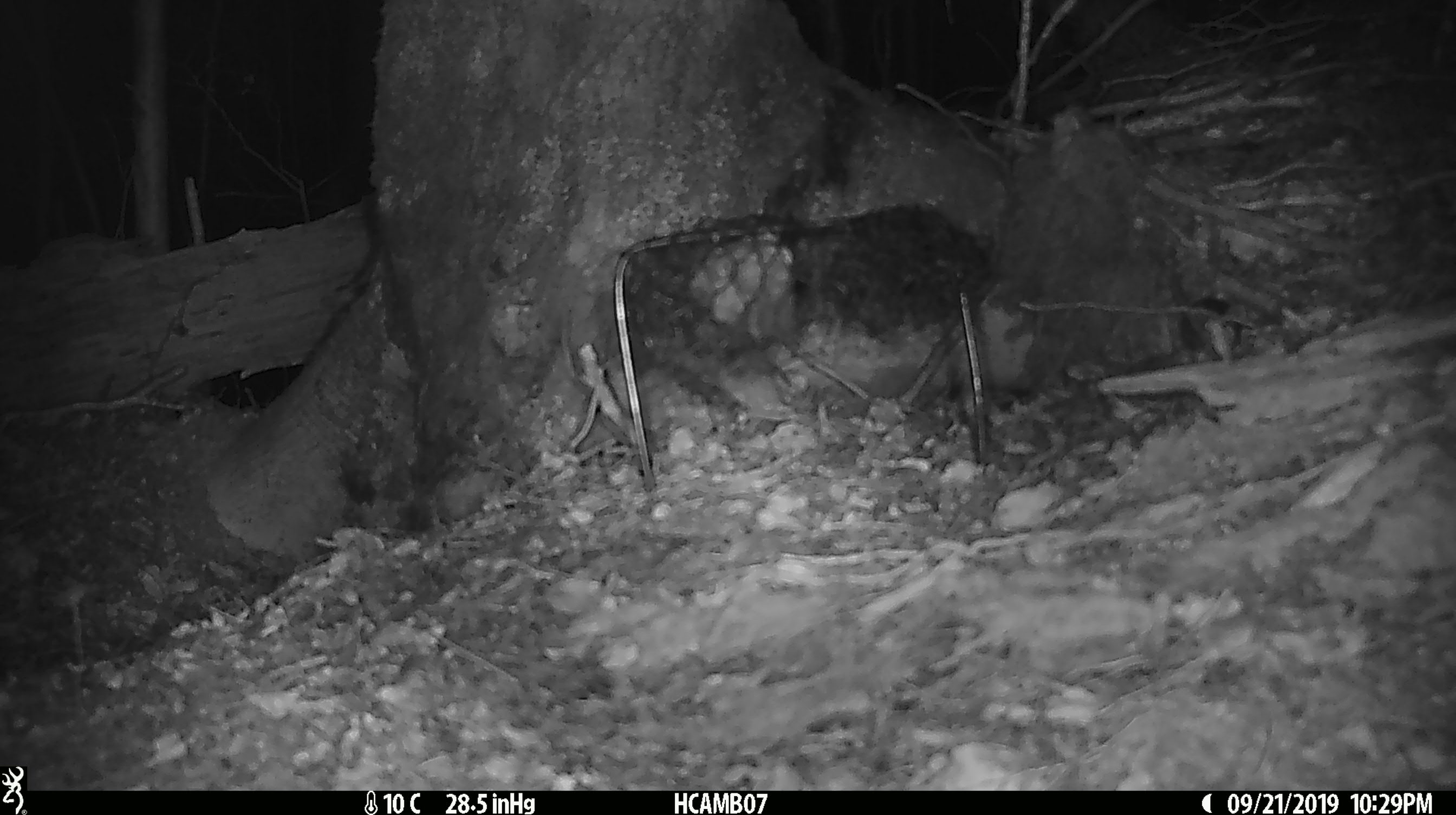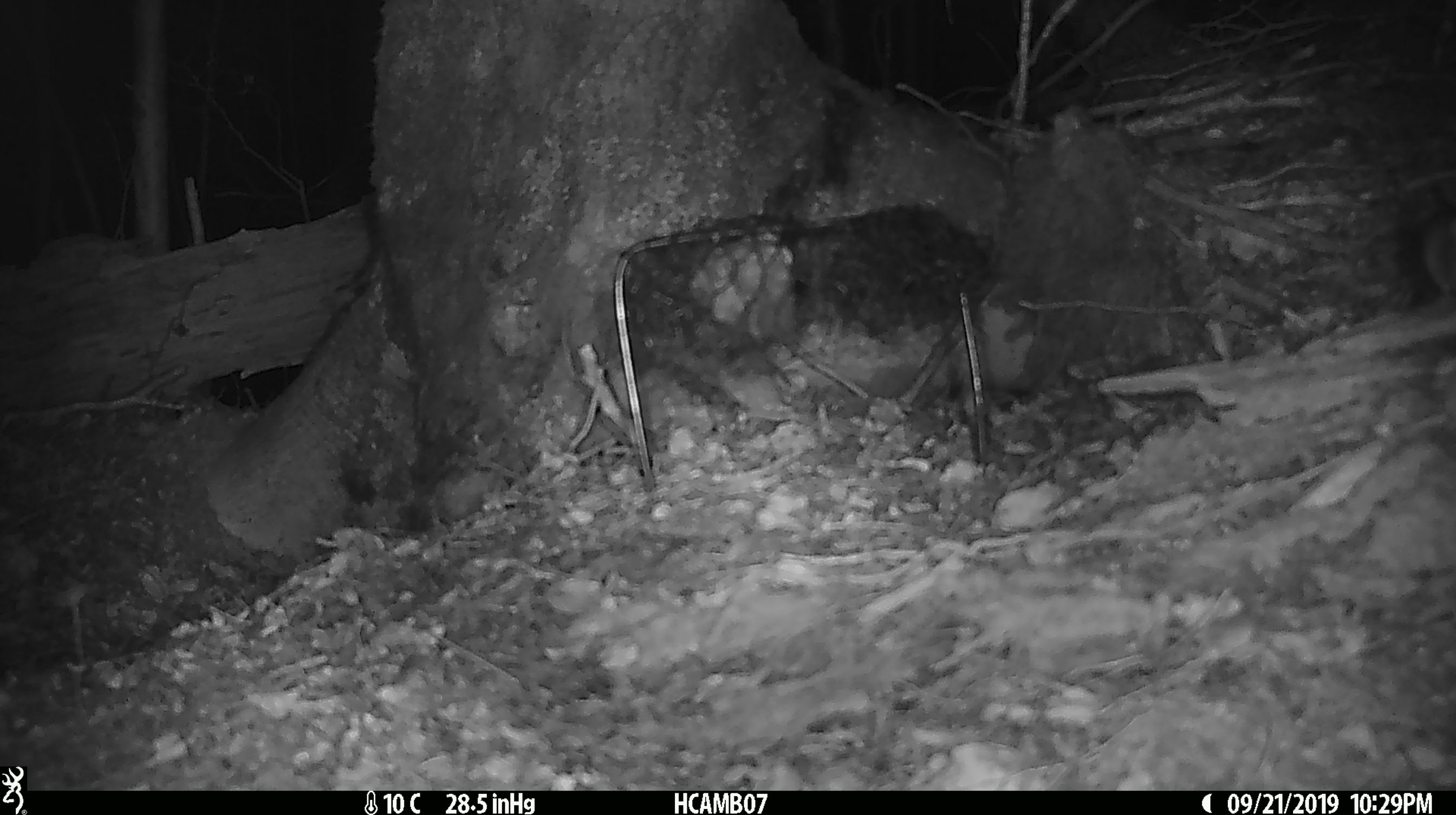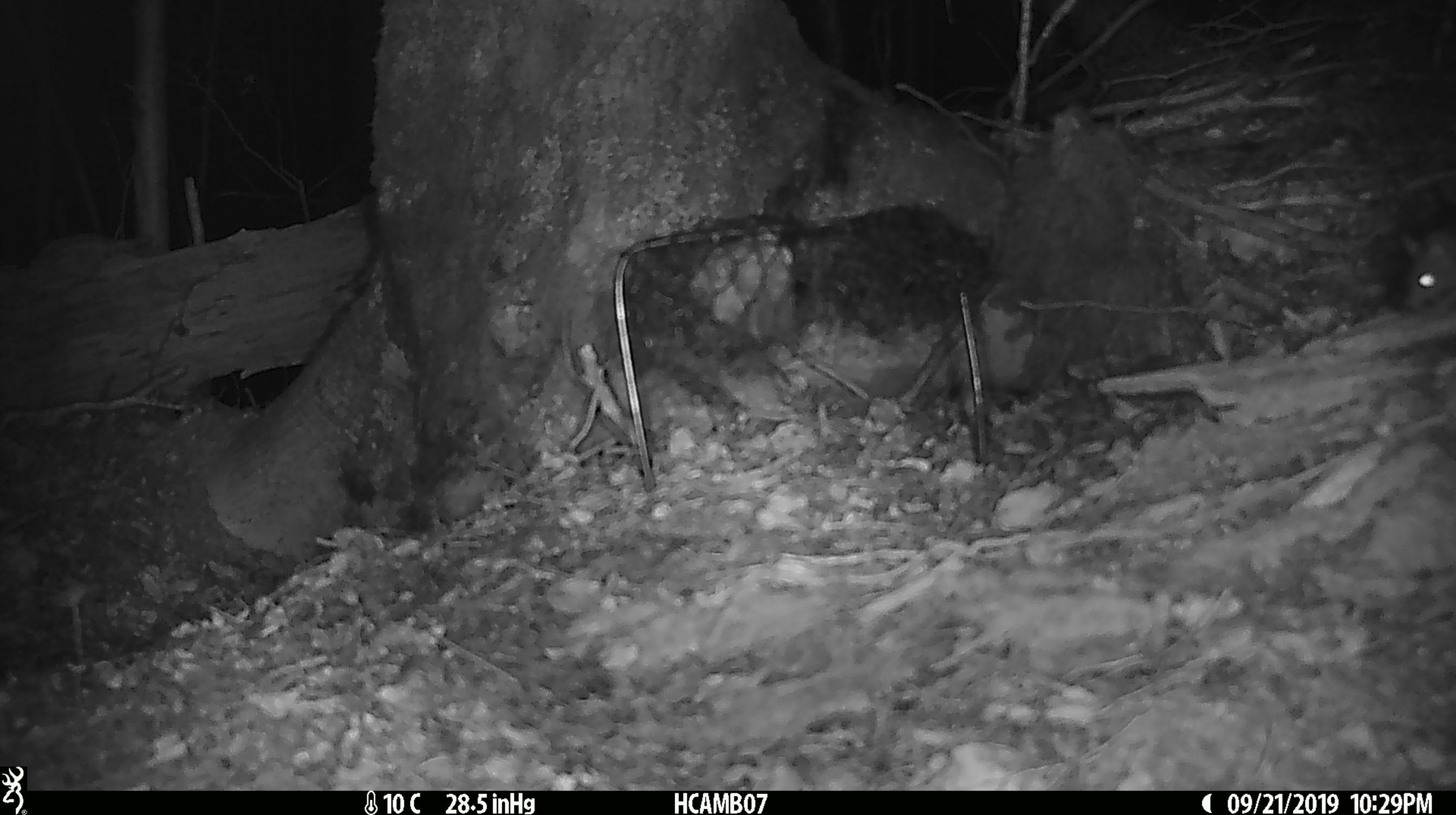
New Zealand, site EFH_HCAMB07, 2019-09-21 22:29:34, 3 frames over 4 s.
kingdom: Animalia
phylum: Chordata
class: Mammalia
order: Rodentia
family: Muridae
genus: Mus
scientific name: Mus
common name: mouse